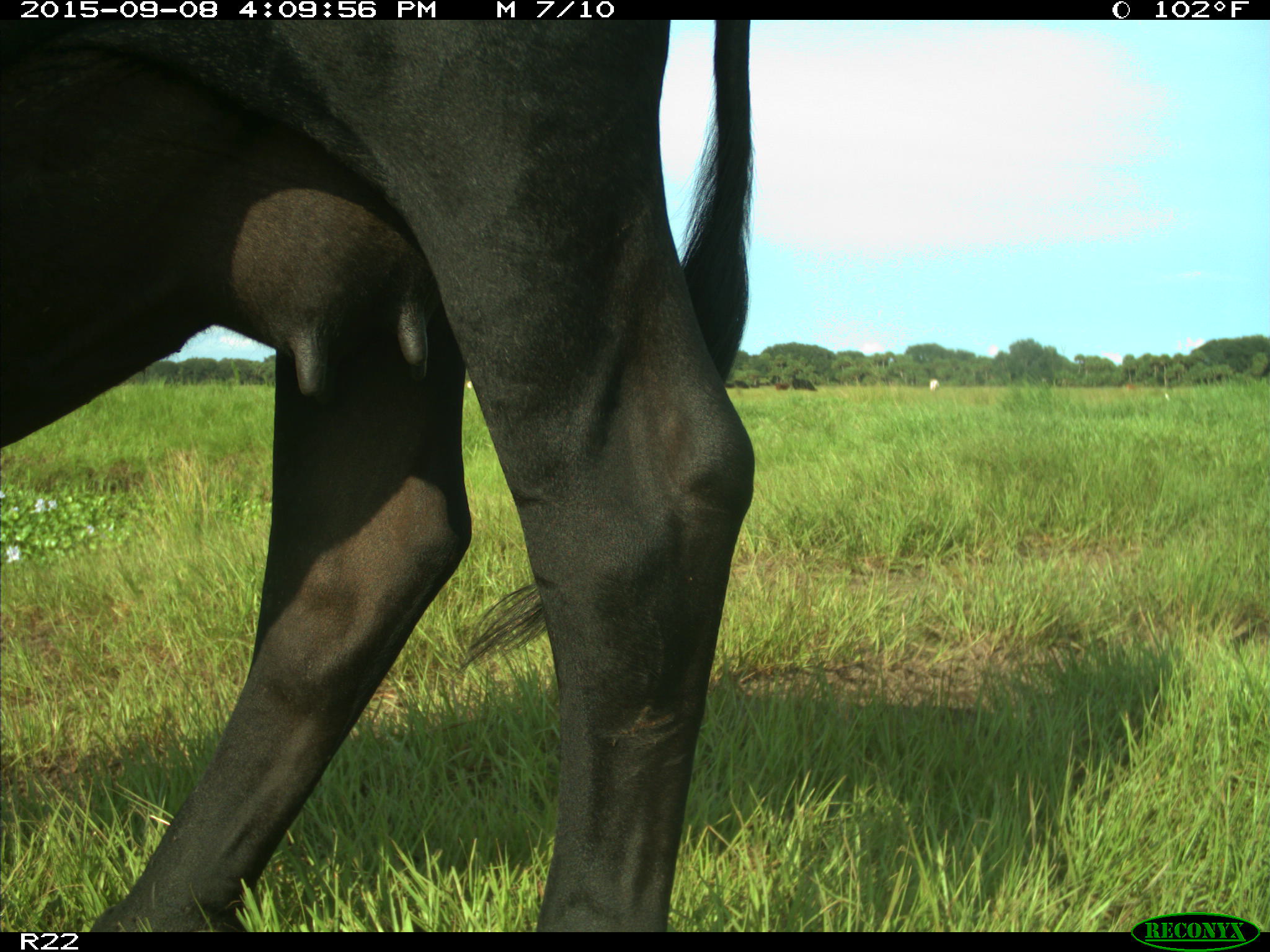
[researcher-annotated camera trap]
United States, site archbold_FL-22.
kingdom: Animalia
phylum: Chordata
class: Mammalia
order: Artiodactyla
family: Bovidae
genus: Bos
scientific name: Bos taurus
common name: domestic cow